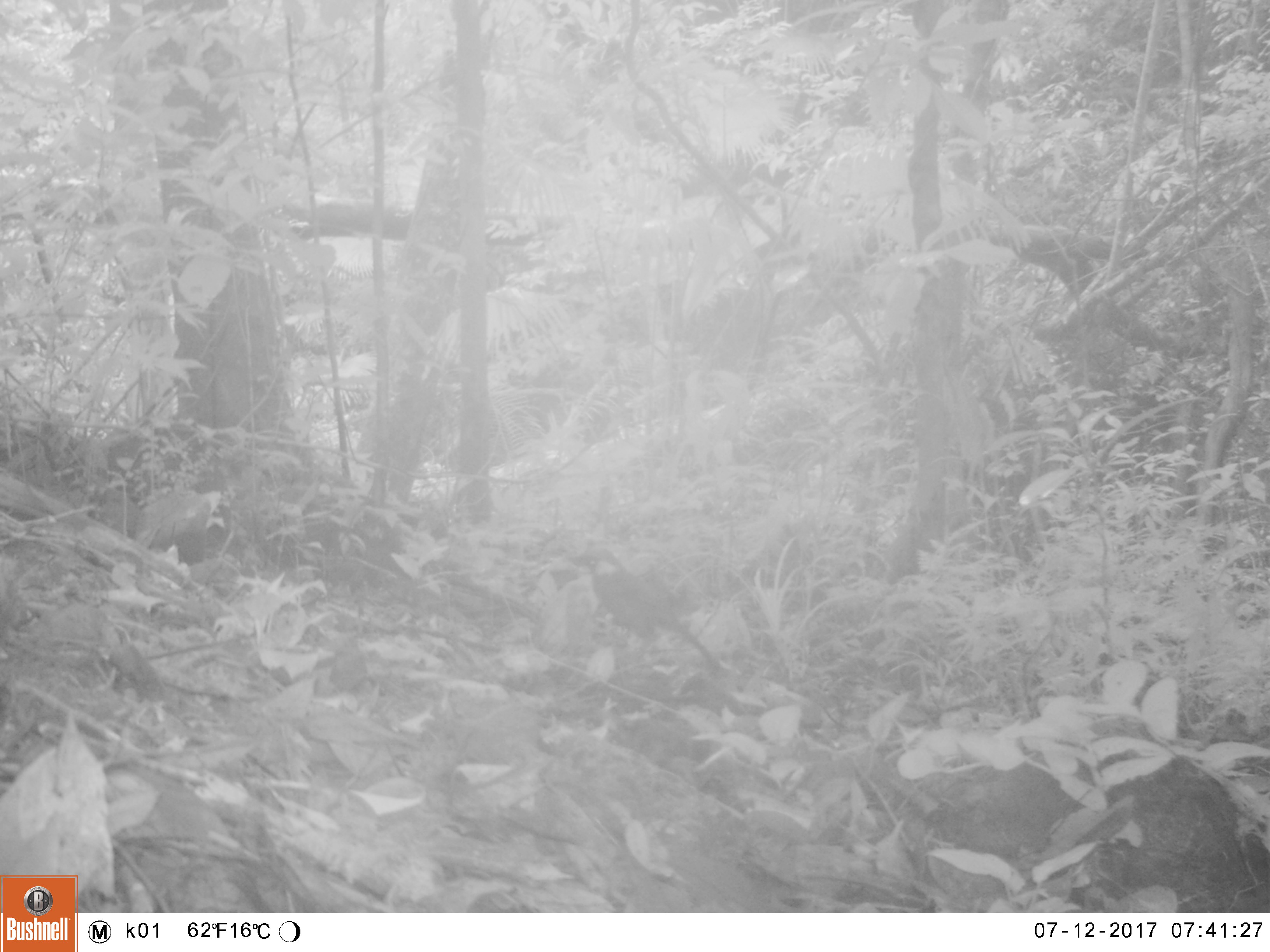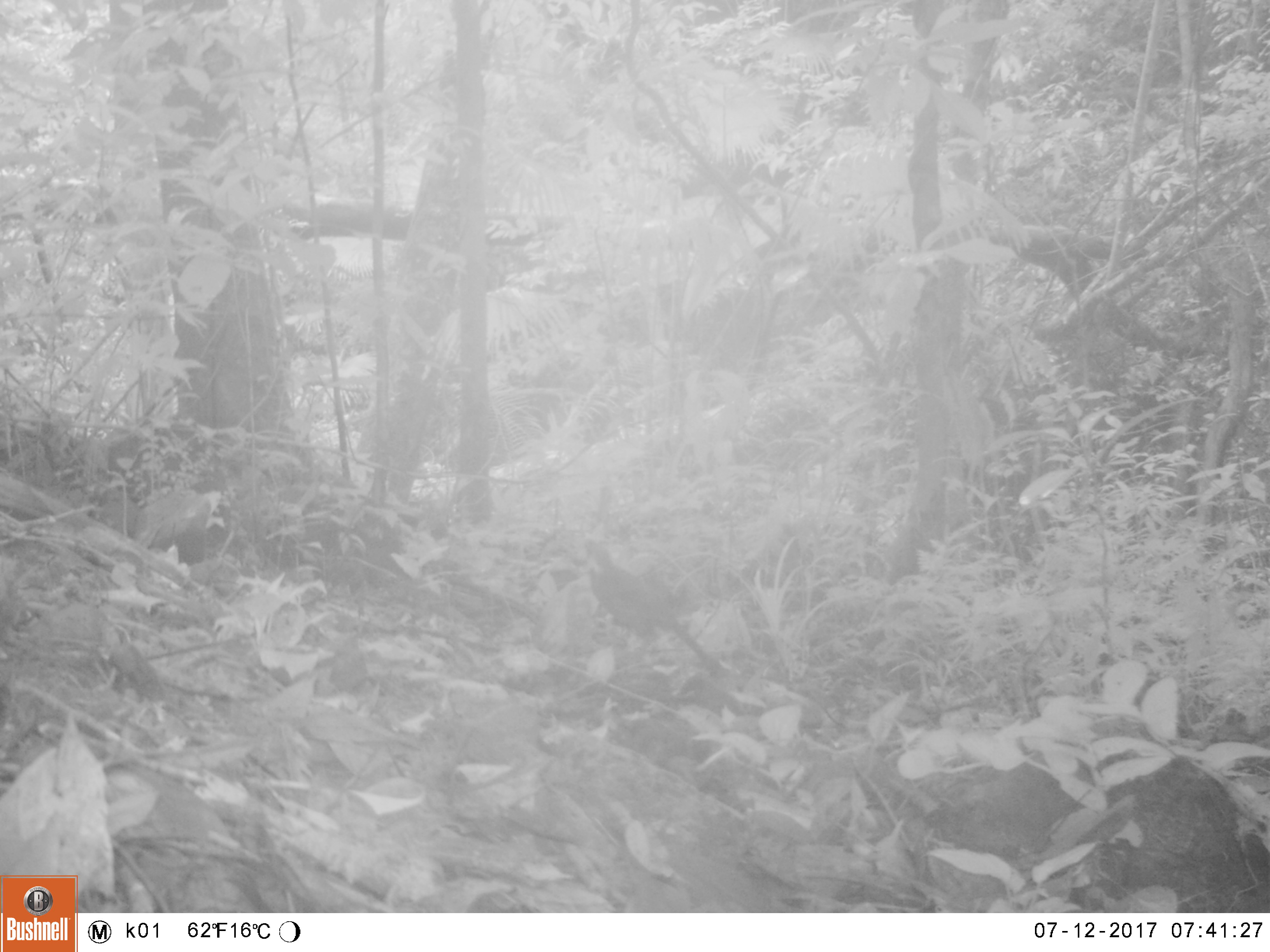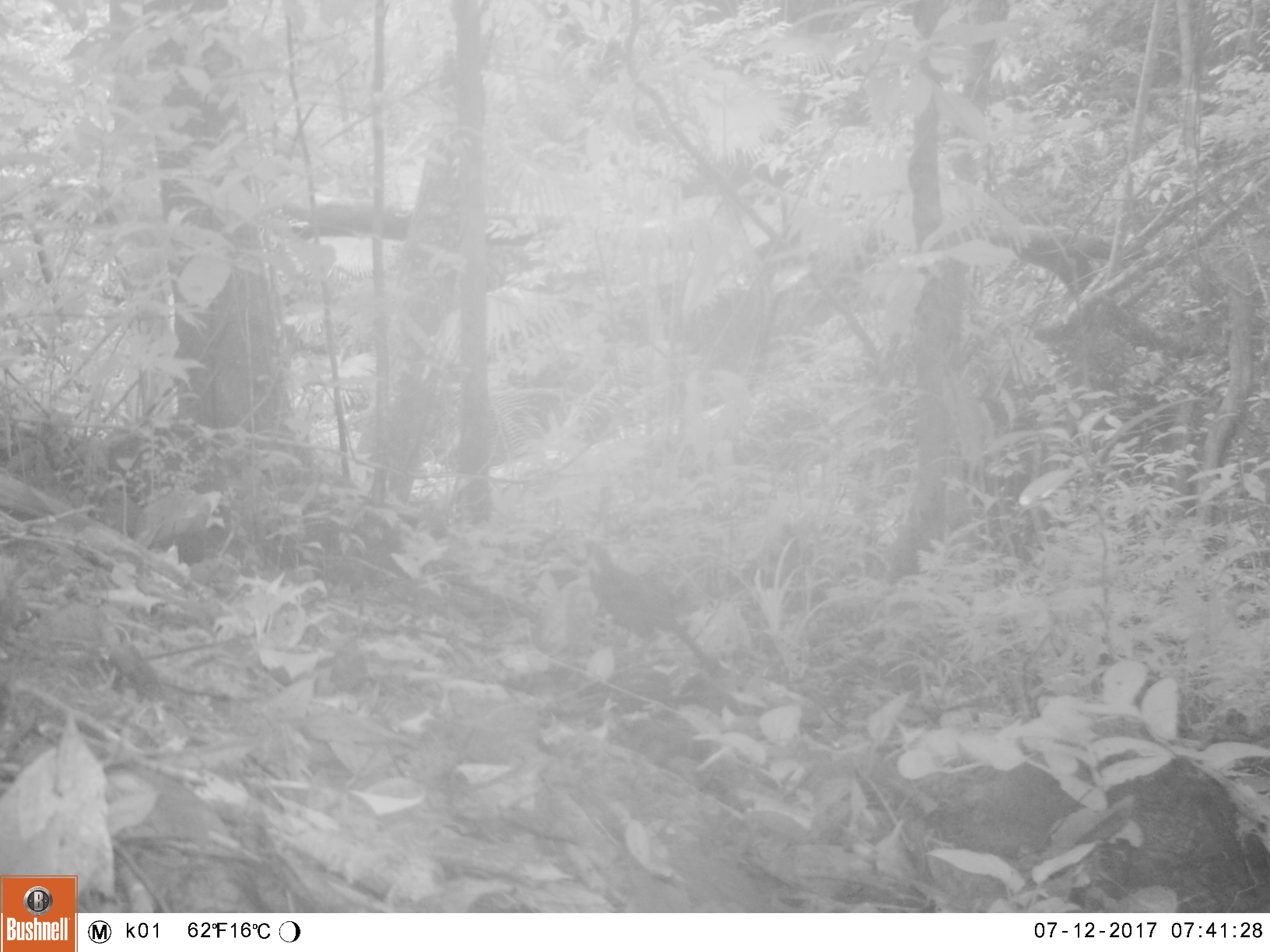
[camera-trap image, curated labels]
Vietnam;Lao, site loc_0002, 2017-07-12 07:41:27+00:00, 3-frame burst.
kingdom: Animalia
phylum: Chordata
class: Aves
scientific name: Aves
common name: bird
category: unidentified bird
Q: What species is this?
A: Unidentified bird (bird) (Aves).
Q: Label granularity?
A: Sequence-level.